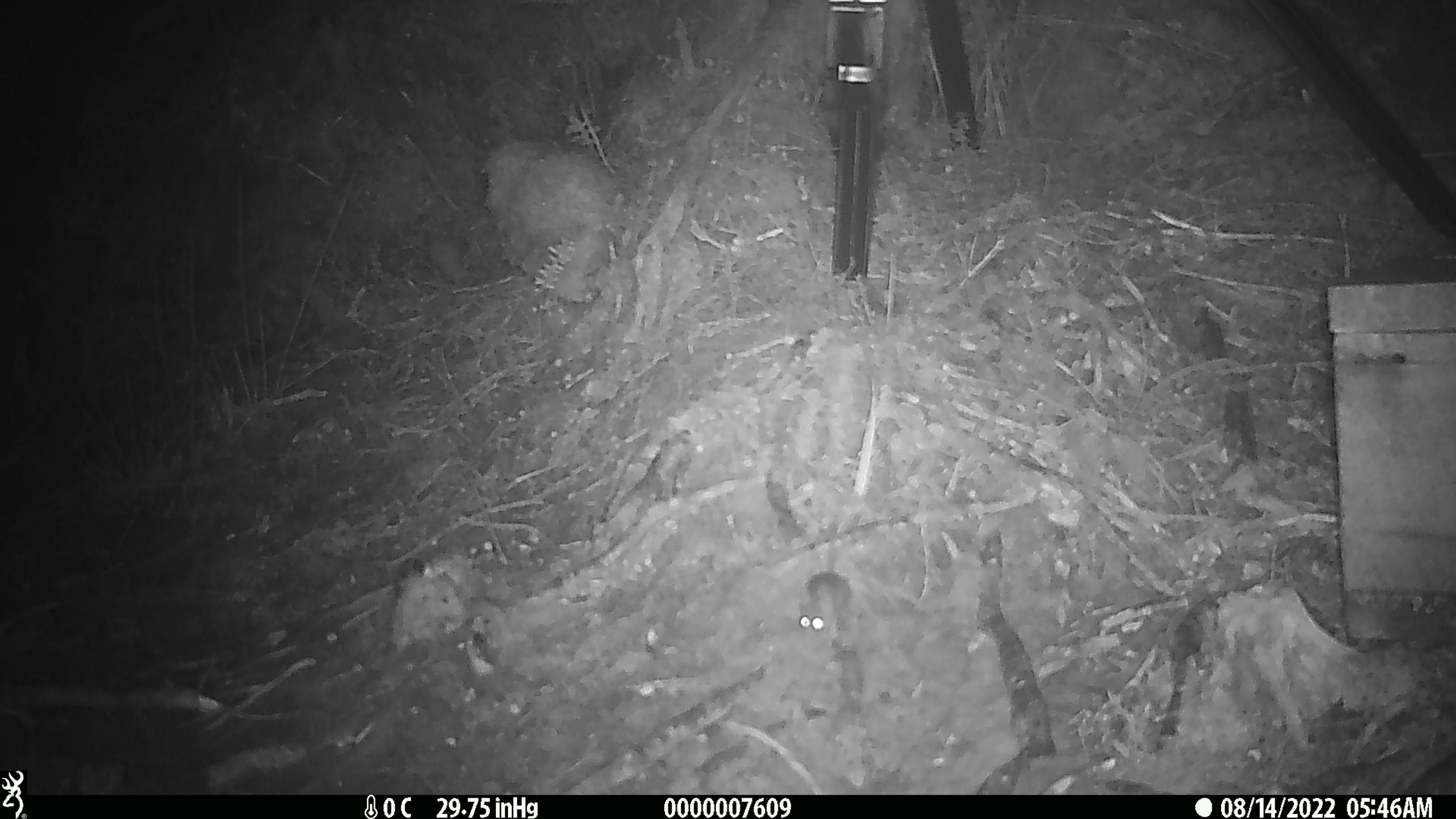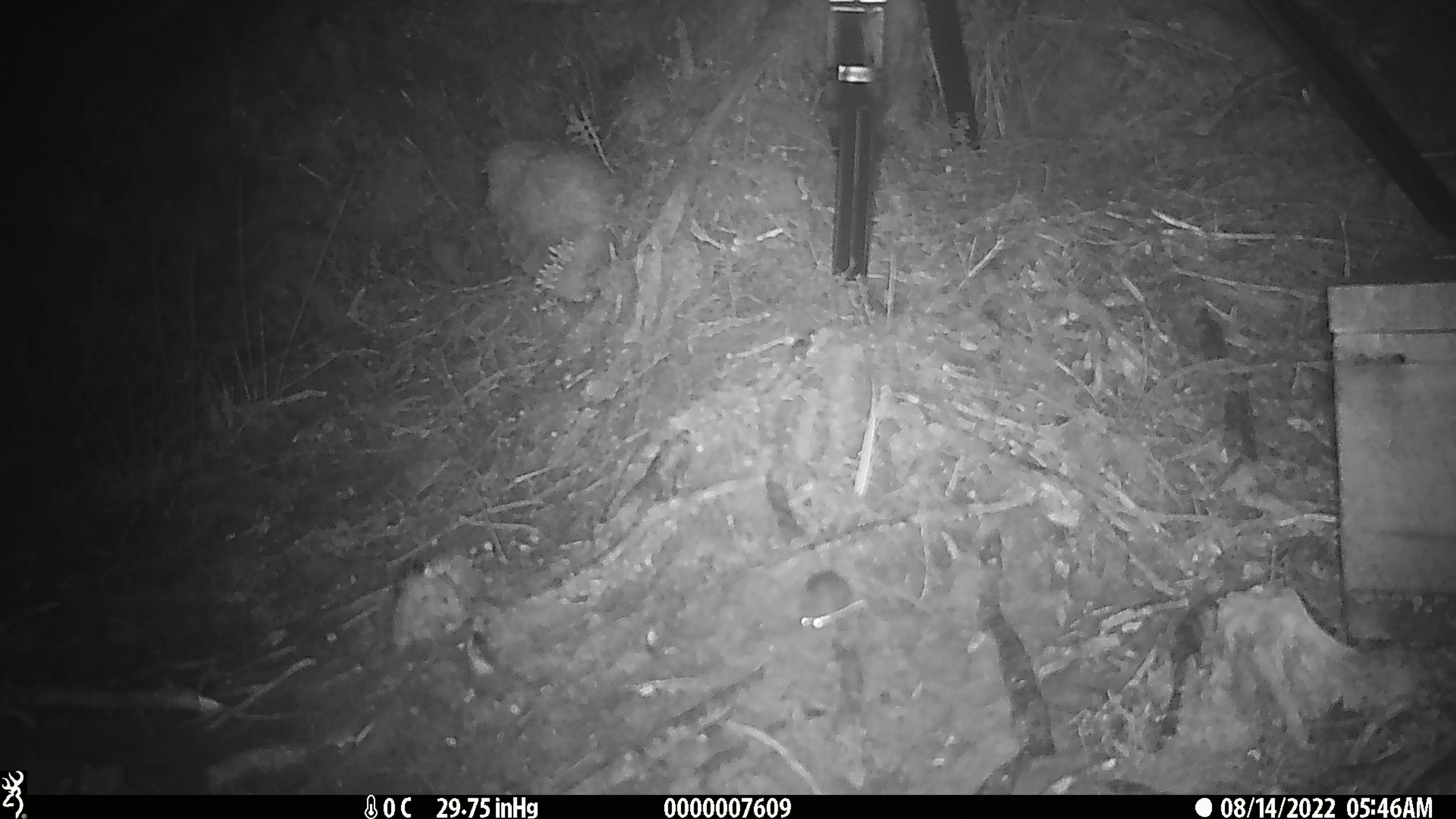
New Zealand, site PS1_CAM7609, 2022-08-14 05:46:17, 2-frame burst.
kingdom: Animalia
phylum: Chordata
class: Mammalia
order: Rodentia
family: Muridae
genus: Mus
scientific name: Mus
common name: mouse